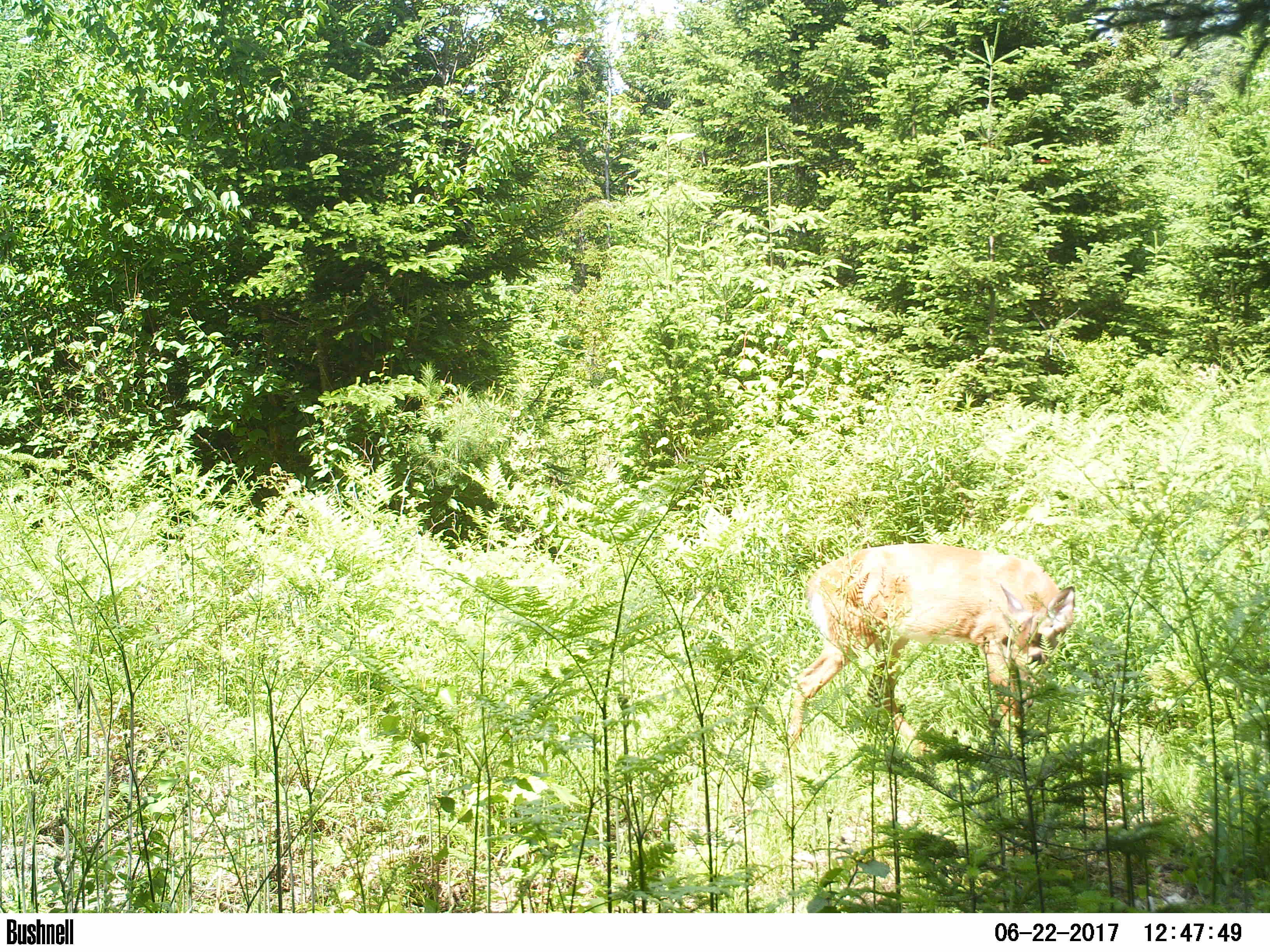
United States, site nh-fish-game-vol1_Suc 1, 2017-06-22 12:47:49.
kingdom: Animalia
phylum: Chordata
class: Mammalia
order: Artiodactyla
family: Cervidae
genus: Odocoileus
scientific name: Odocoileus virginianus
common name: white-tailed deer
White-tailed deer (Odocoileus virginianus).